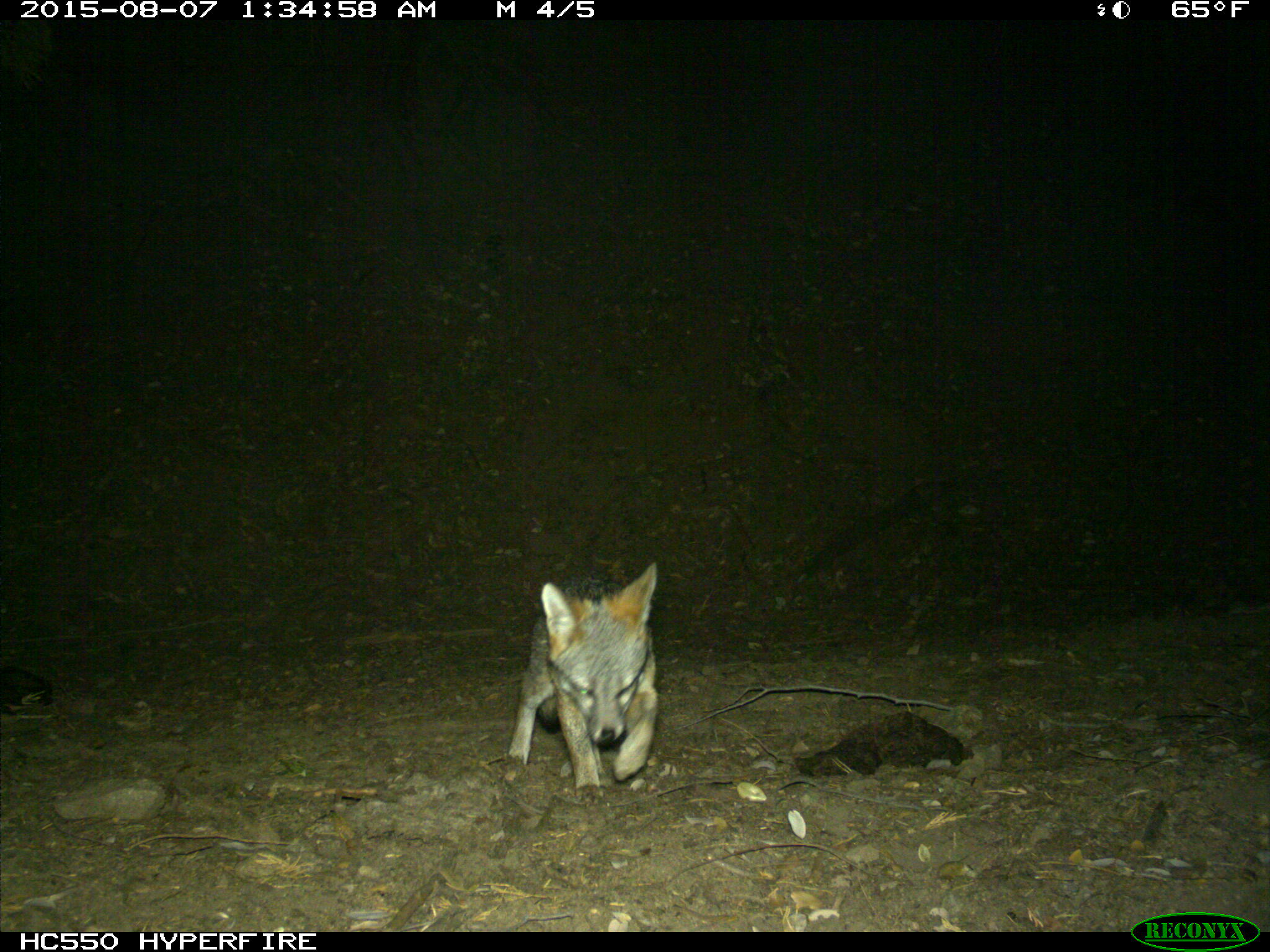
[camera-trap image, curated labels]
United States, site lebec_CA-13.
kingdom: Animalia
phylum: Chordata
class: Mammalia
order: Carnivora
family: Canidae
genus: Urocyon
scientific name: Urocyon cinereoargenteus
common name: gray fox